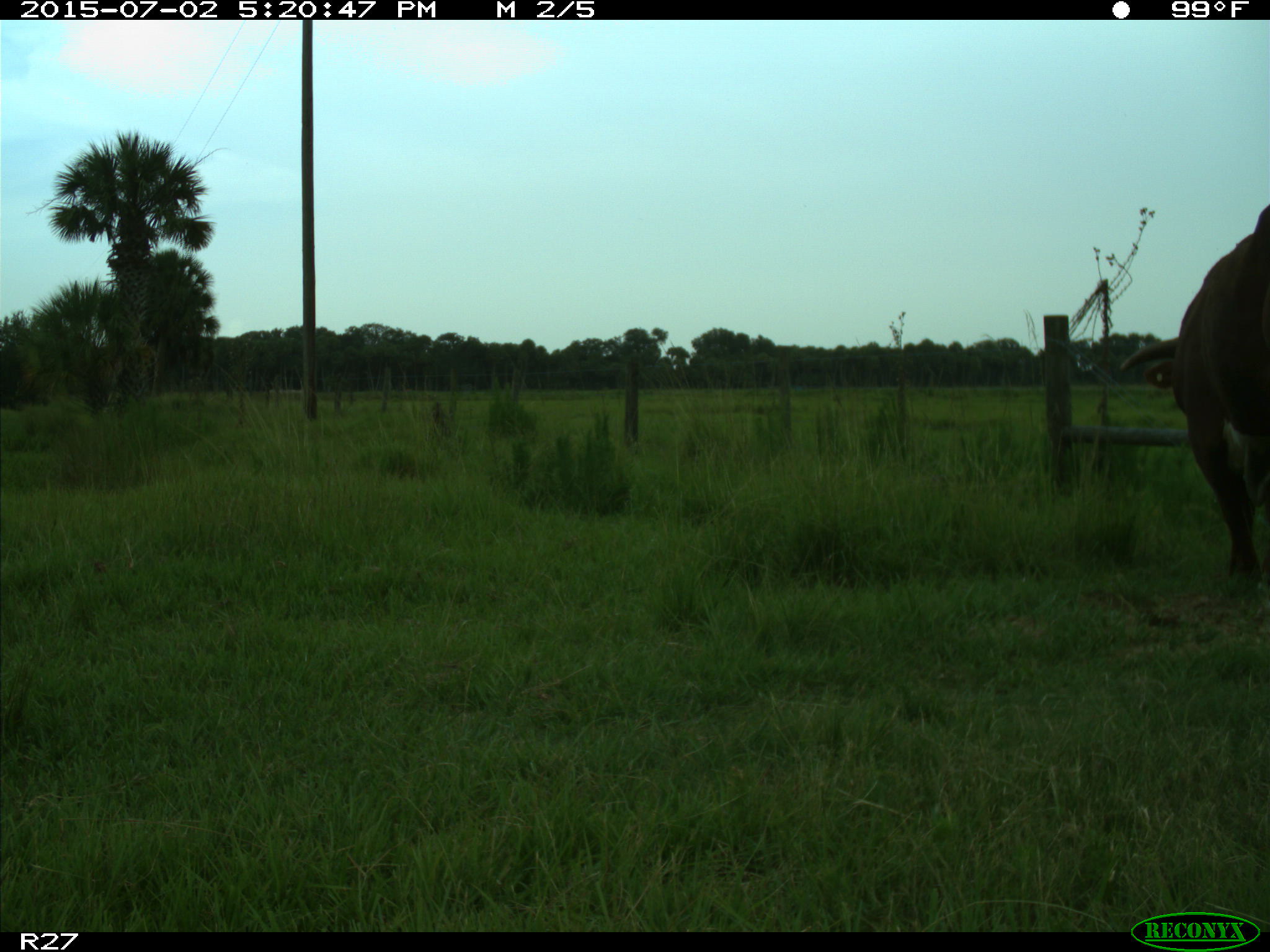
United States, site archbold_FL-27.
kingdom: Animalia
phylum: Chordata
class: Mammalia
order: Artiodactyla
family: Bovidae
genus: Bos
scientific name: Bos taurus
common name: domestic cow